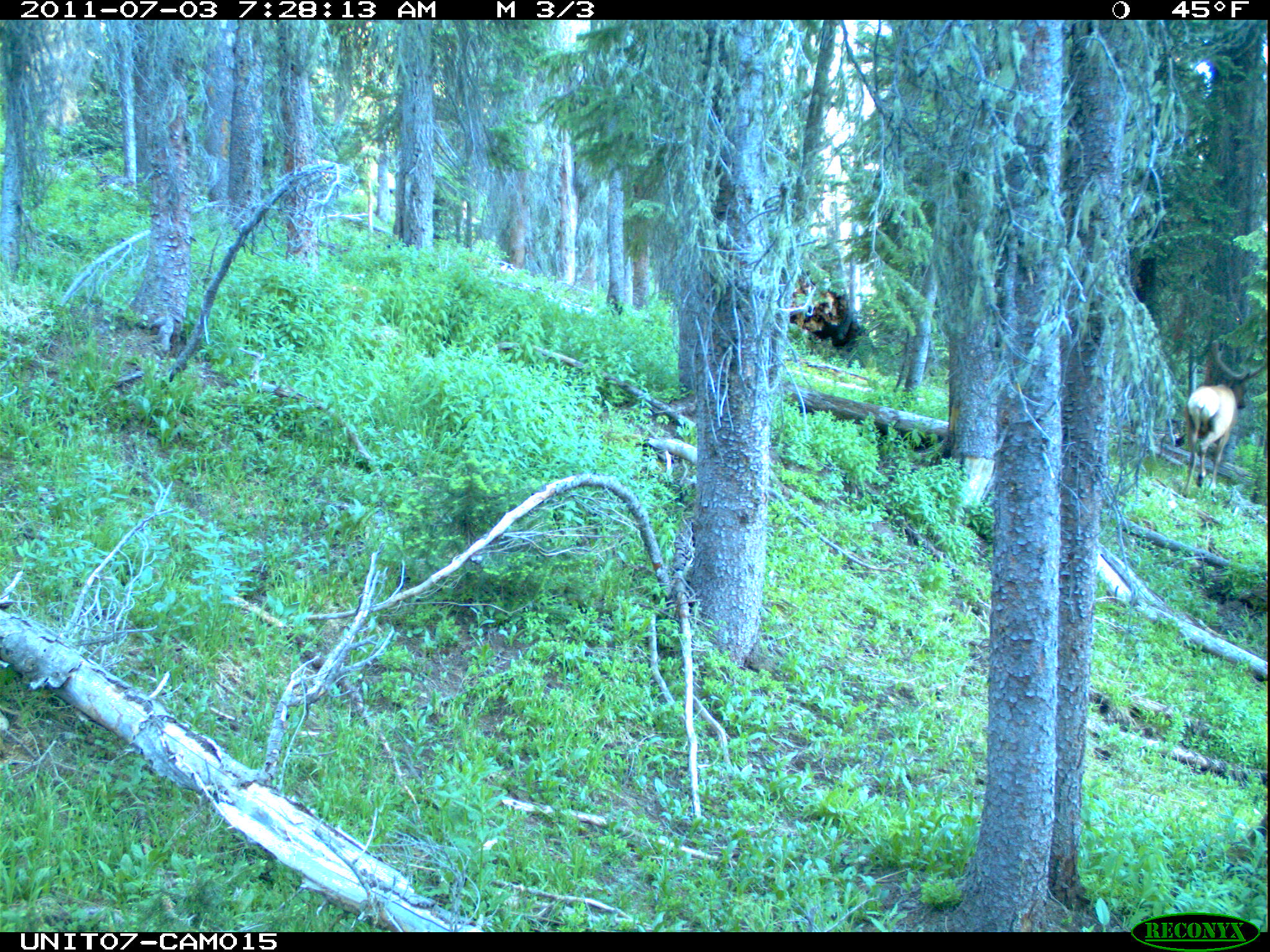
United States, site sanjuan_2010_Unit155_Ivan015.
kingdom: Animalia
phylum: Chordata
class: Mammalia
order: Artiodactyla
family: Cervidae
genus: Cervus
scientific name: Cervus elaphus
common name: red deer